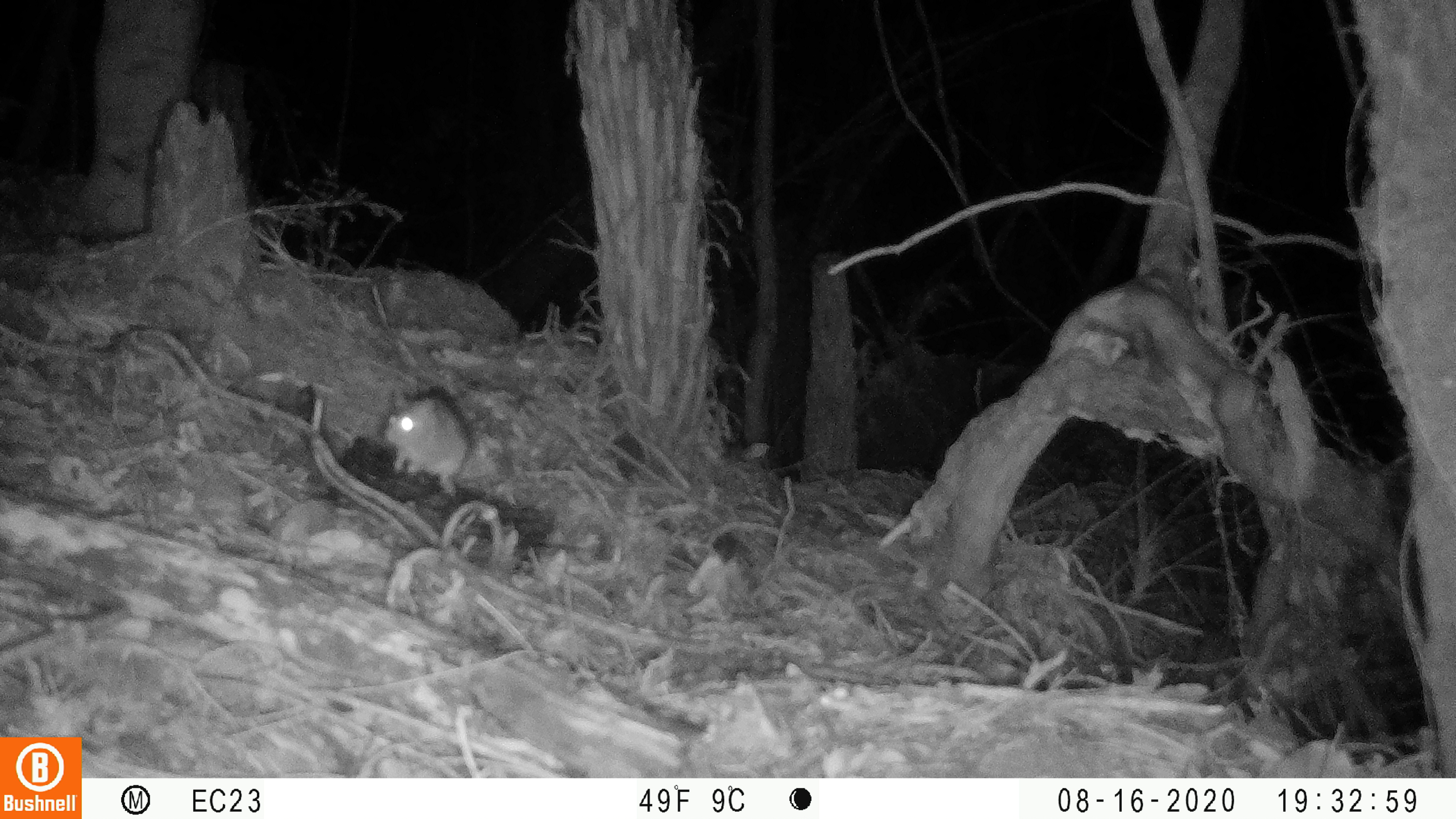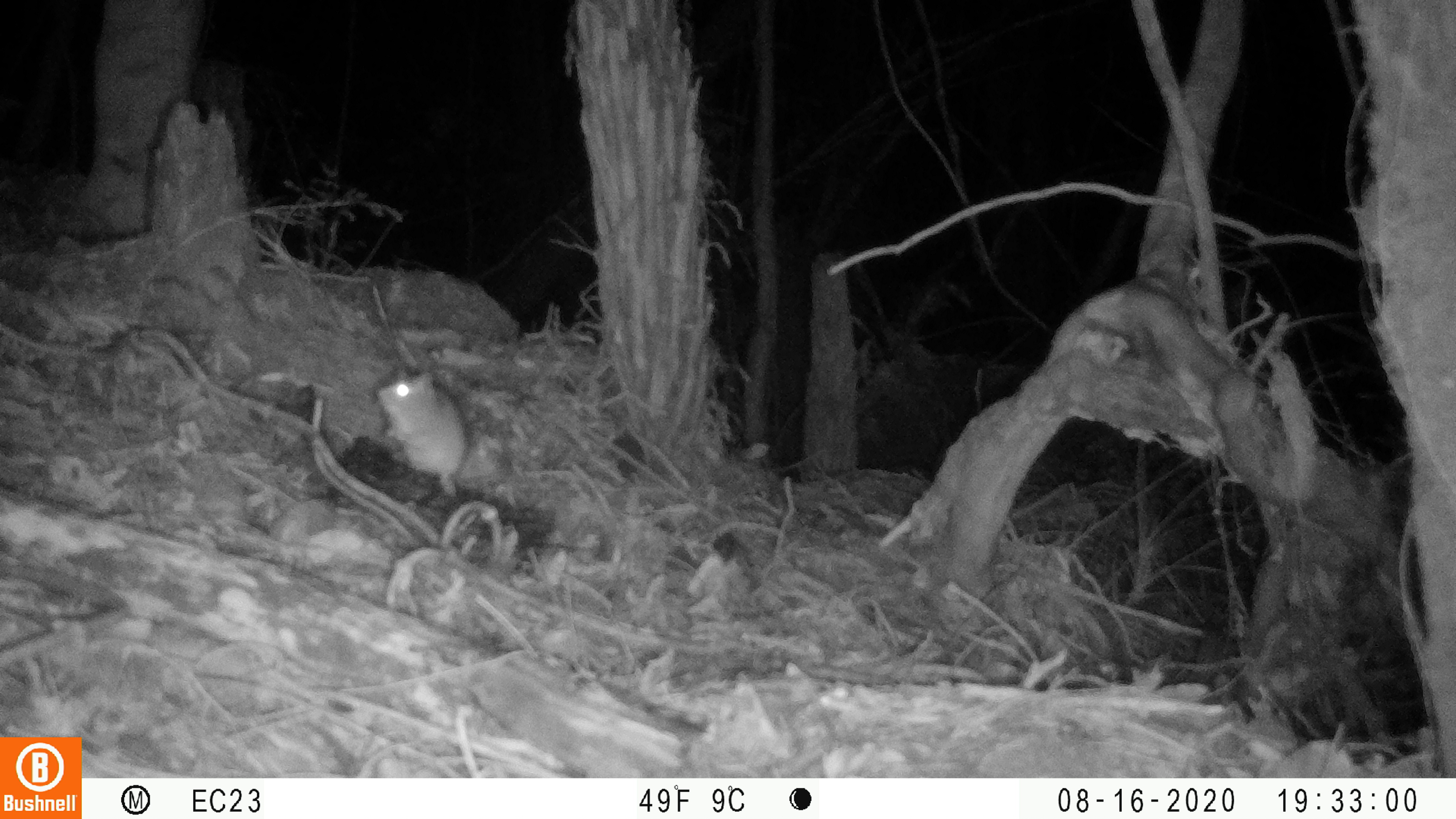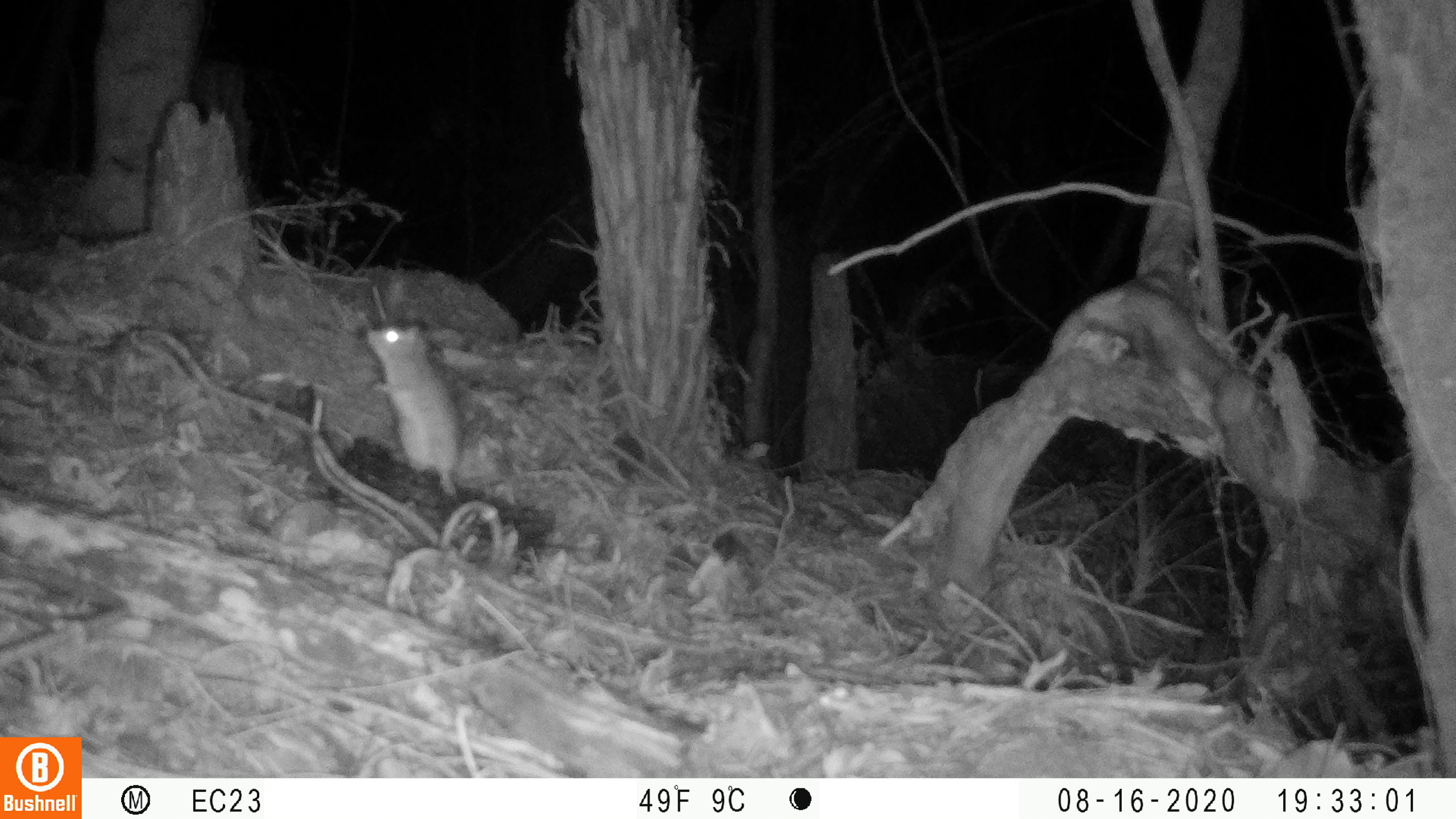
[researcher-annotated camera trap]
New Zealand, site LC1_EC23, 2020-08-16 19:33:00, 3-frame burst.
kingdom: Animalia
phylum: Chordata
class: Mammalia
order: Rodentia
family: Muridae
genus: Rattus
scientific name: Rattus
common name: rat